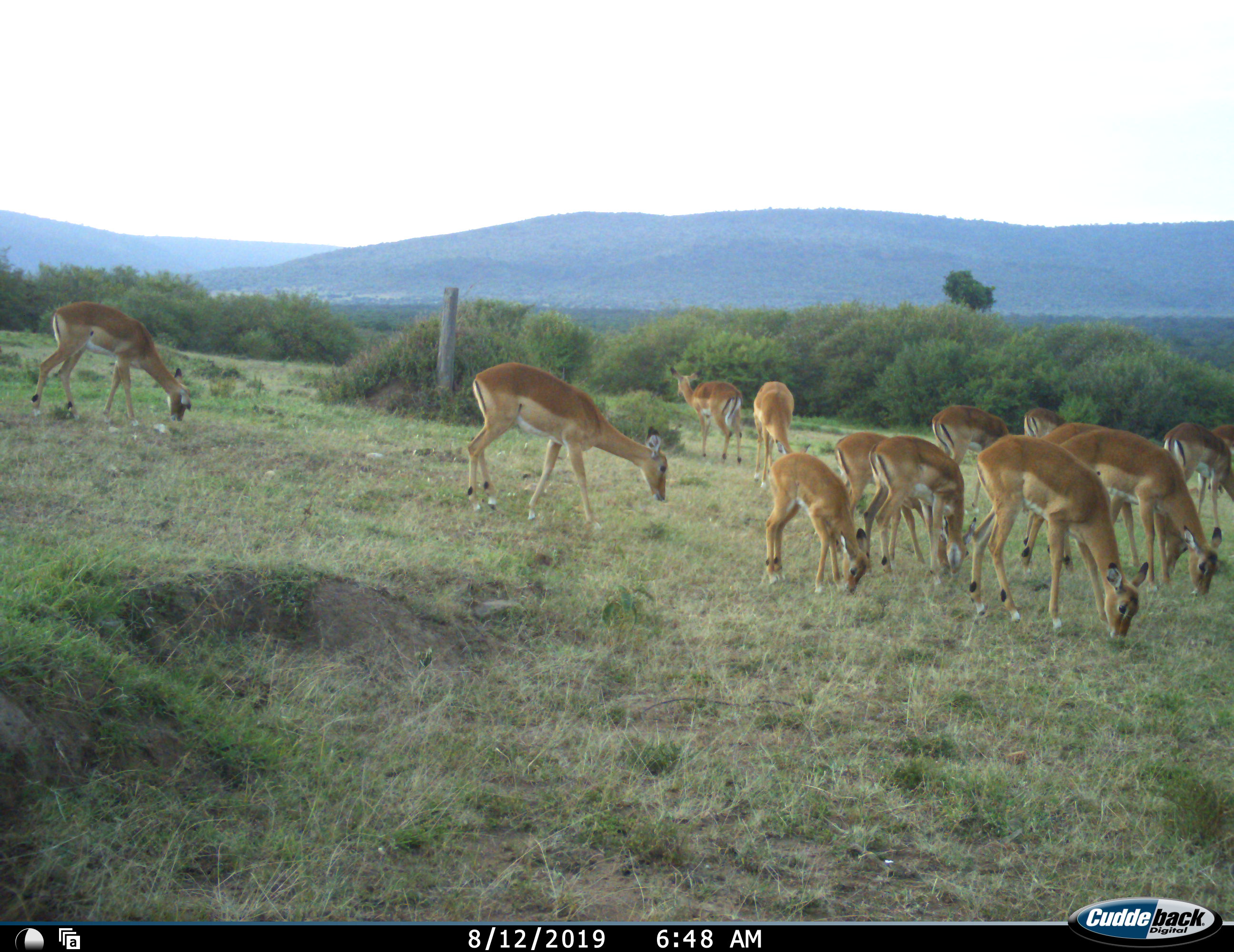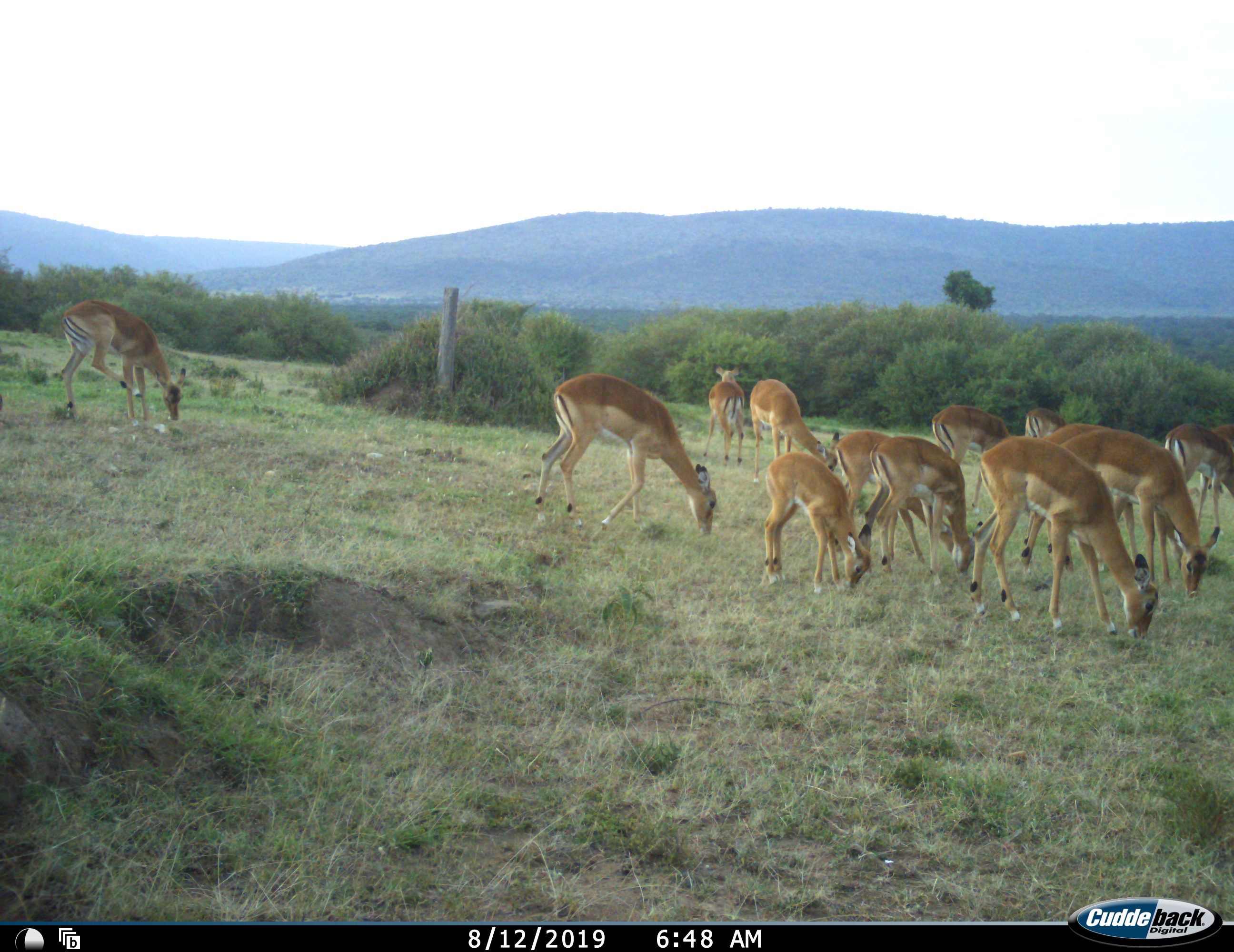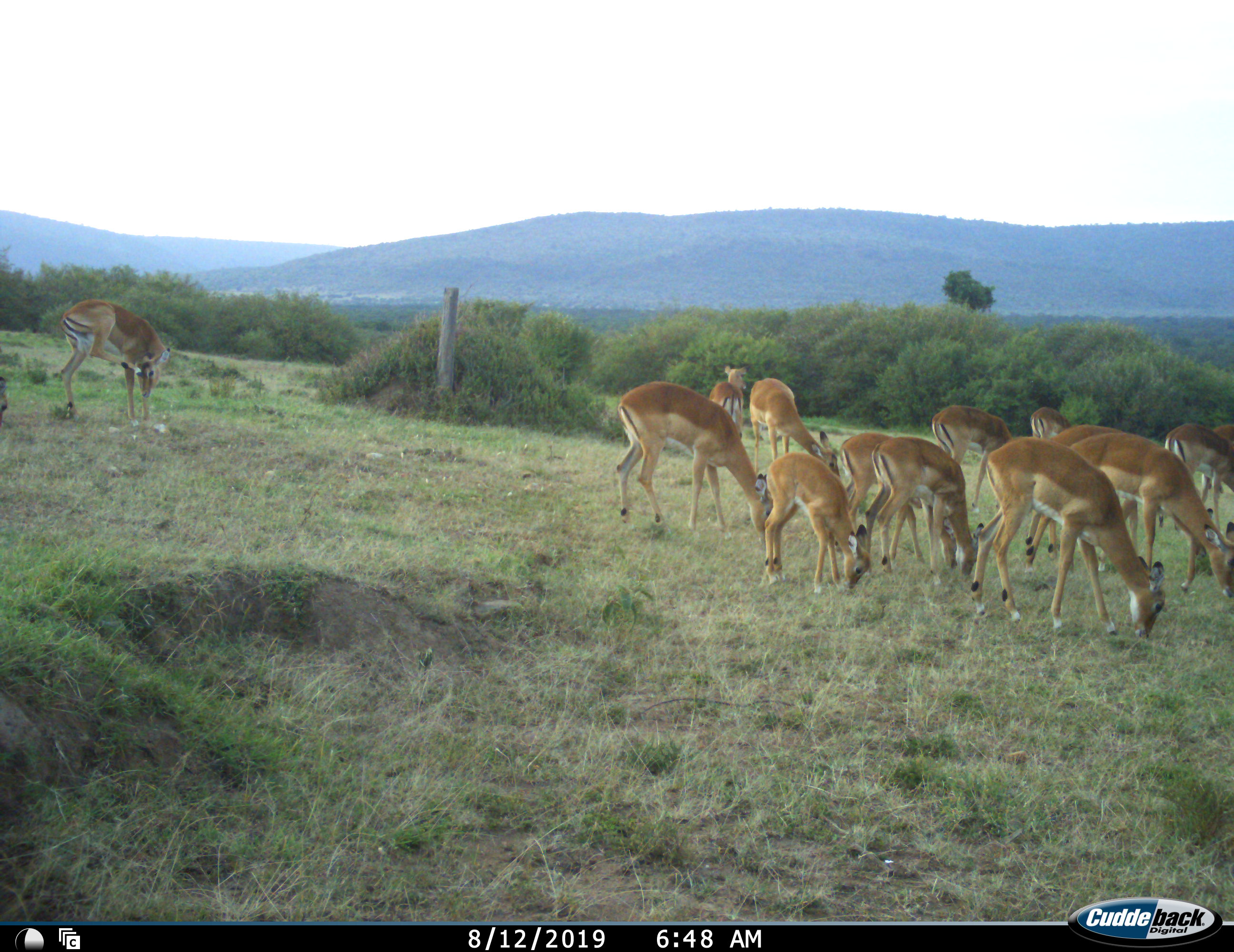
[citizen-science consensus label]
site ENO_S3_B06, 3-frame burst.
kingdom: Animalia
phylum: Chordata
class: Mammalia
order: Artiodactyla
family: Bovidae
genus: Aepyceros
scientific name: Aepyceros melampus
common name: impala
Impala (Aepyceros melampus), count 11-50. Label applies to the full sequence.